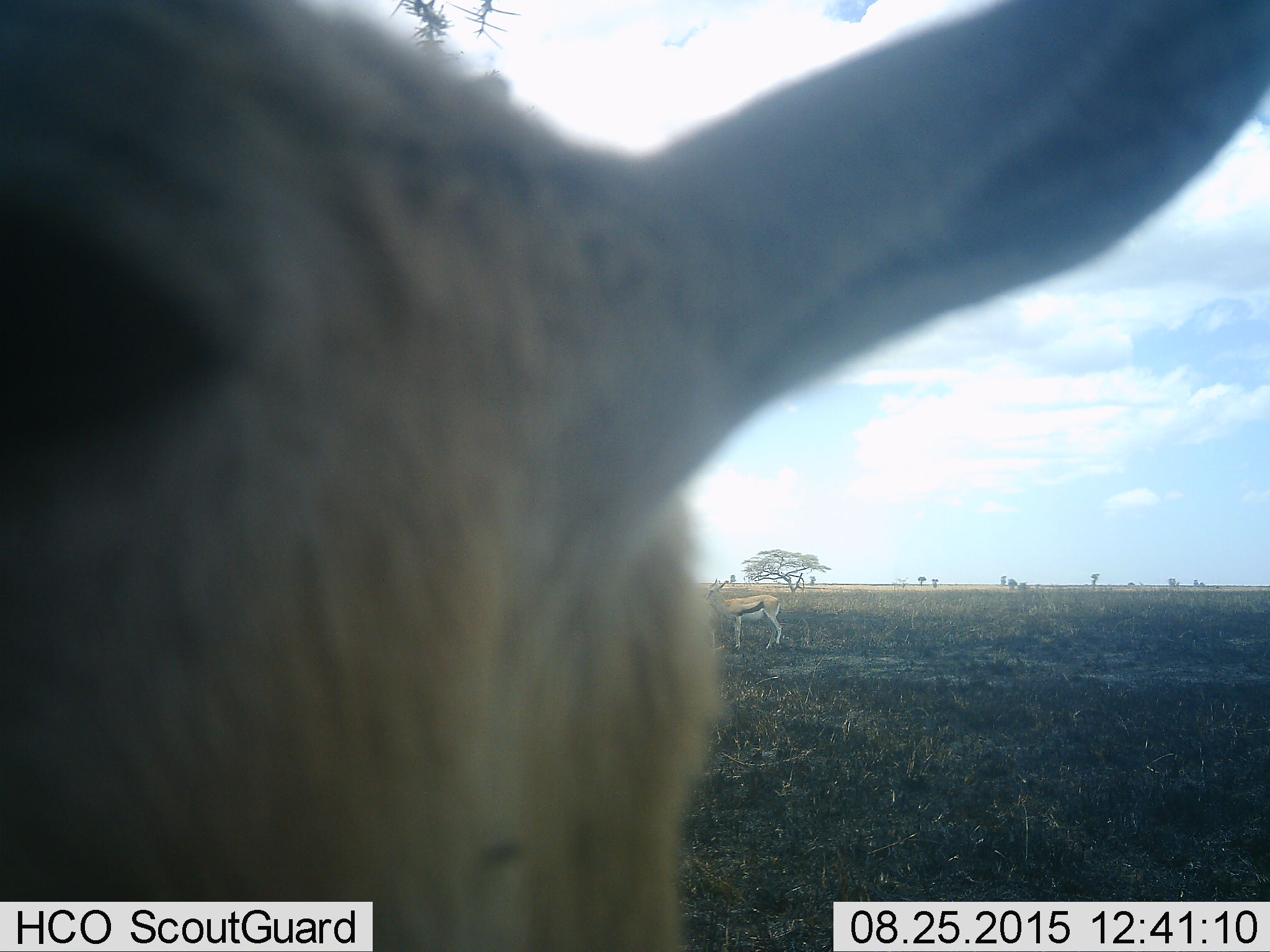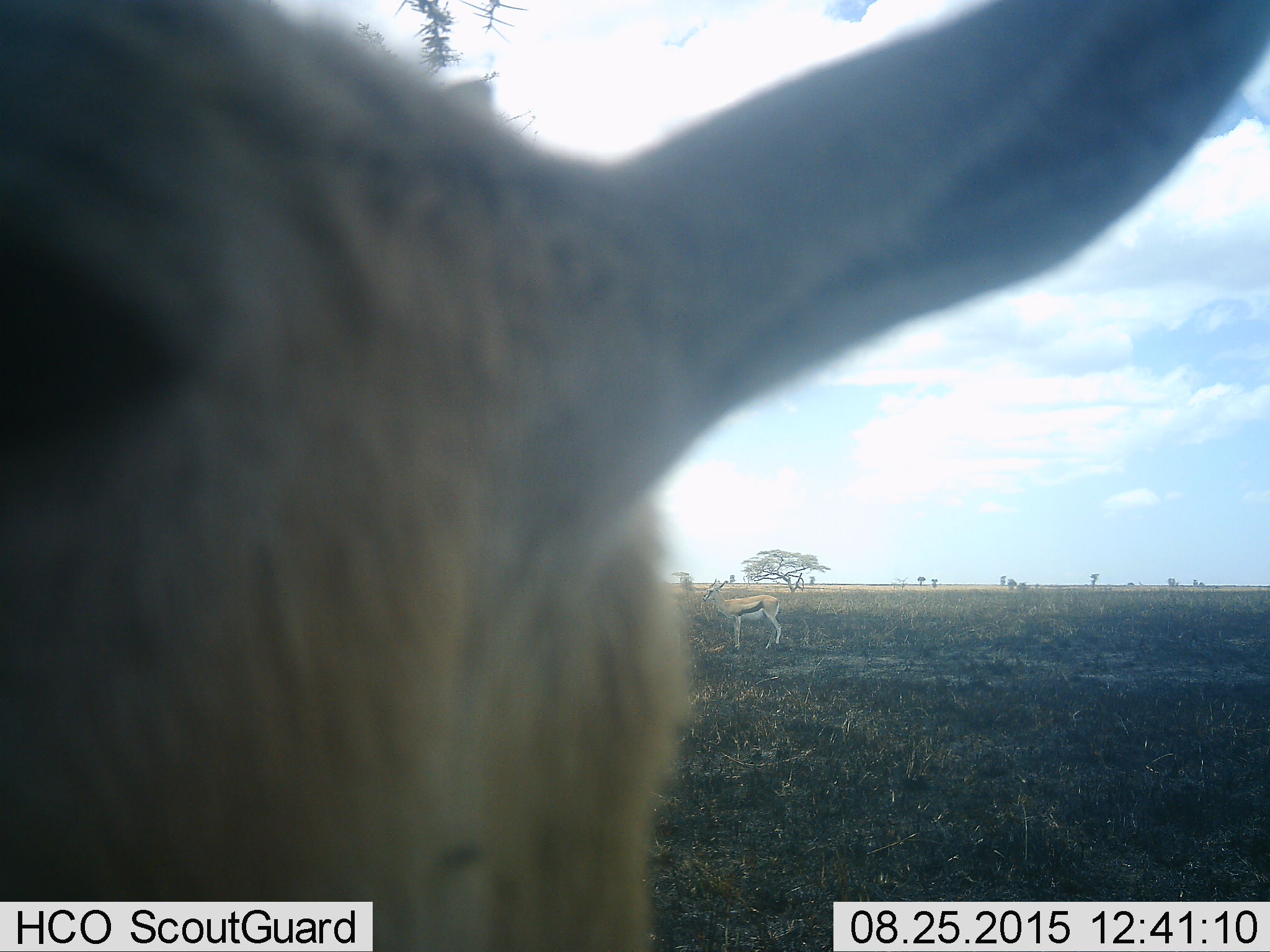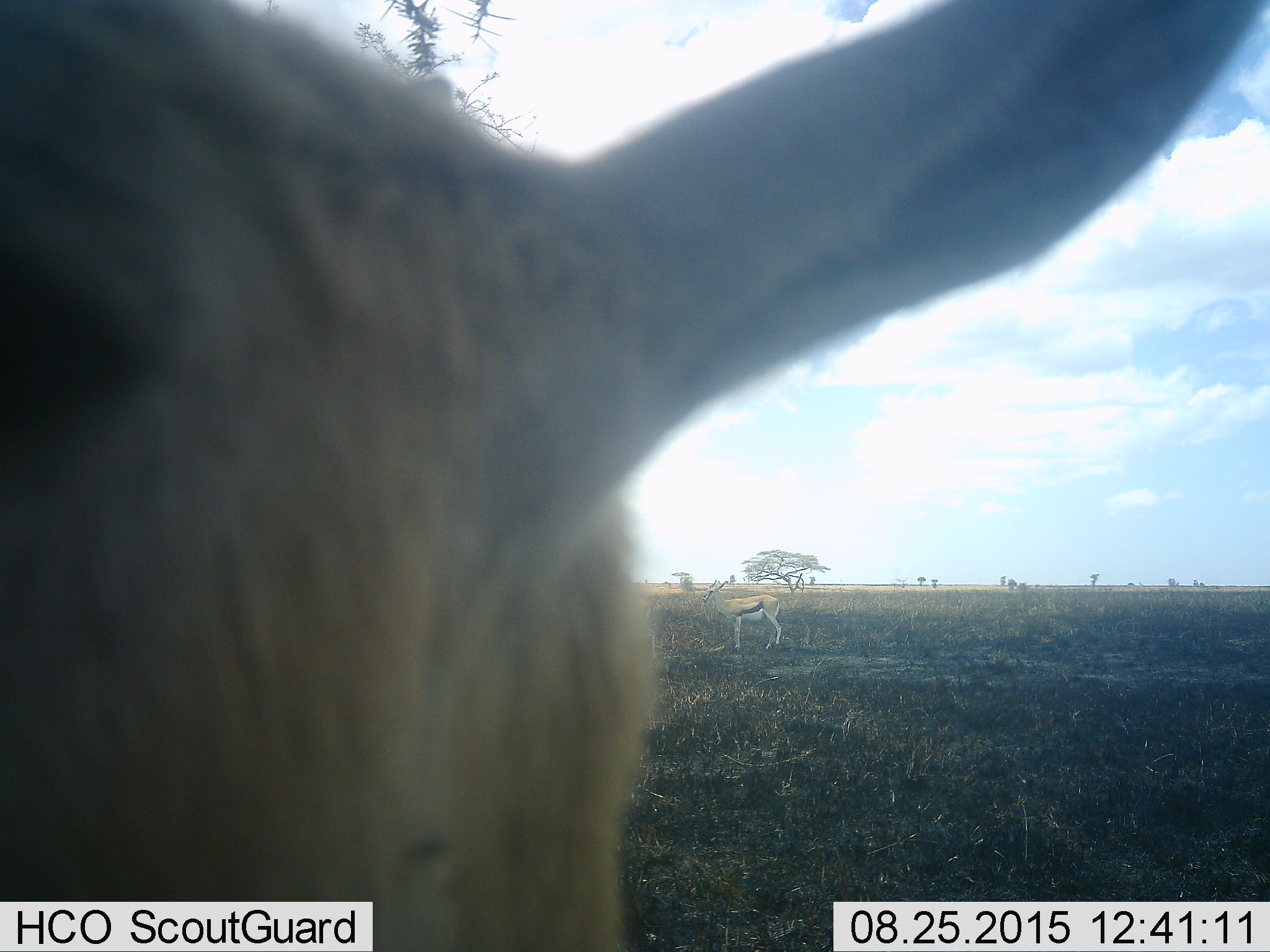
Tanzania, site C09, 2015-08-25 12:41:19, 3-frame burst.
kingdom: Animalia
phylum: Chordata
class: Mammalia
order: Artiodactyla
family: Bovidae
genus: Eudorcas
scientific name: Eudorcas thomsonii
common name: thomson's gazelle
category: gazellethomsons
Gazellethomsons (thomson's gazelle) (Eudorcas thomsonii), count 2. Behavior (volunteer vote fractions): standing 93%, resting 7%, moving 7%, interacting 7%. Young present (vote fraction): 0%. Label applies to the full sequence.